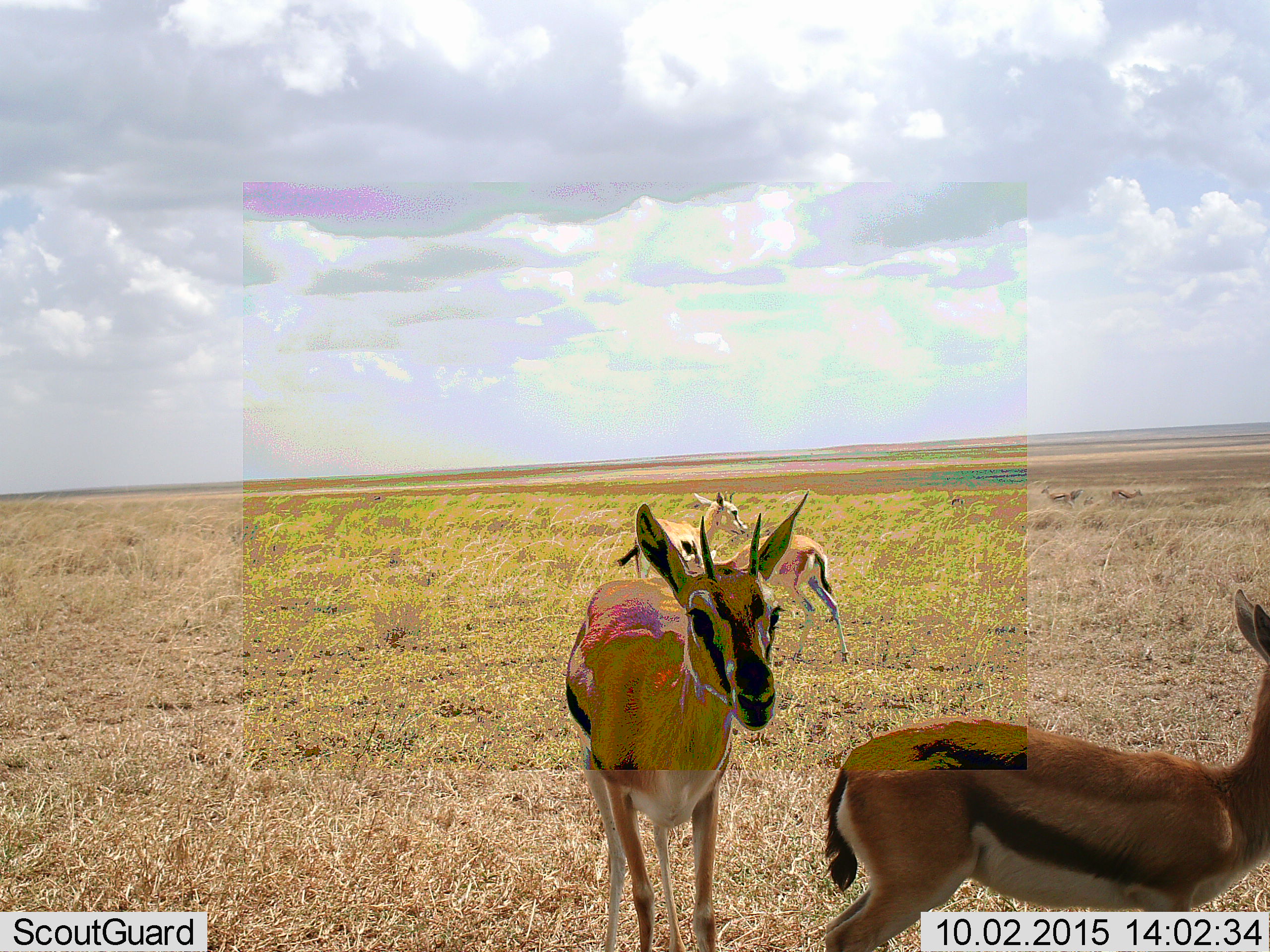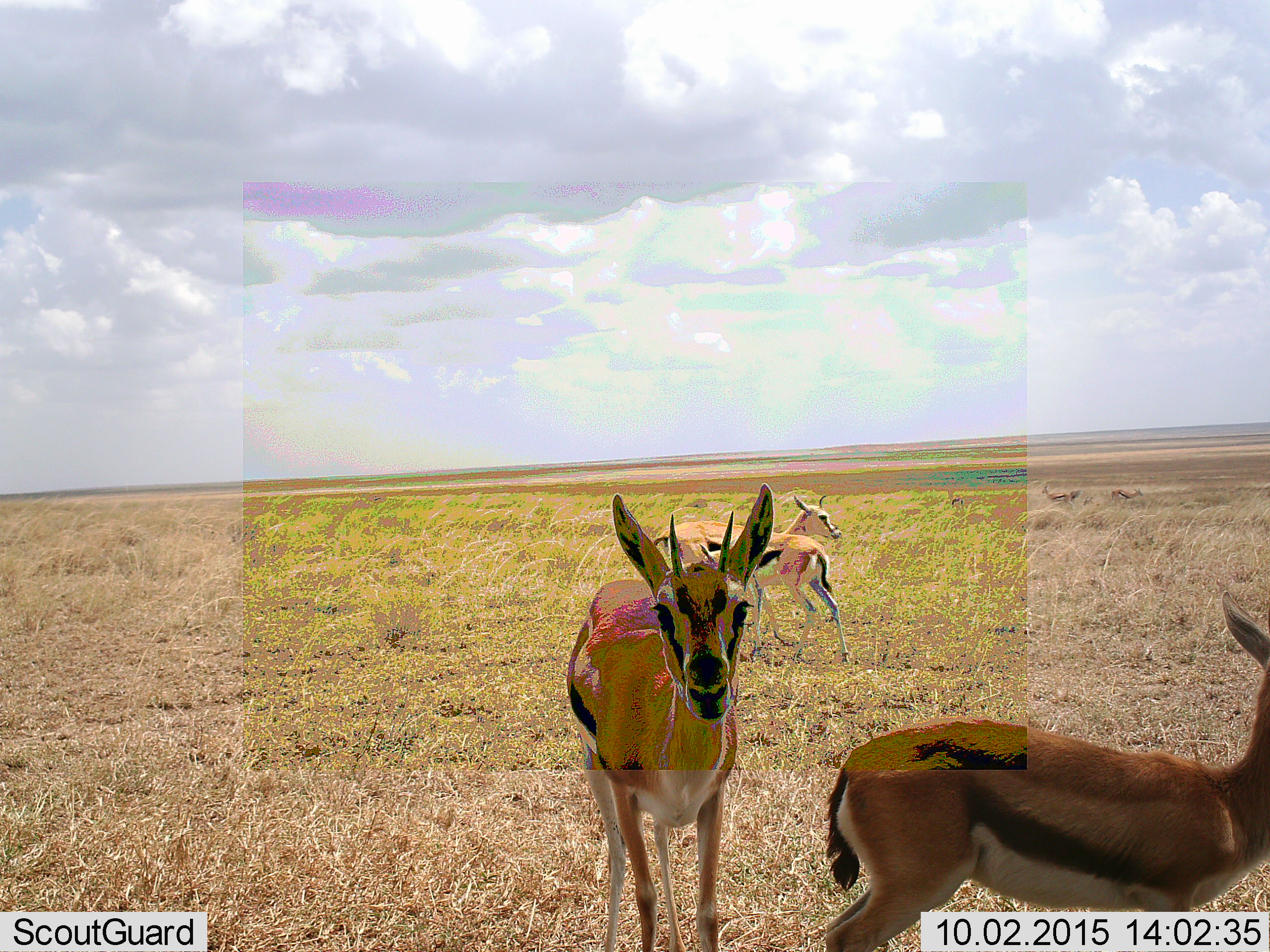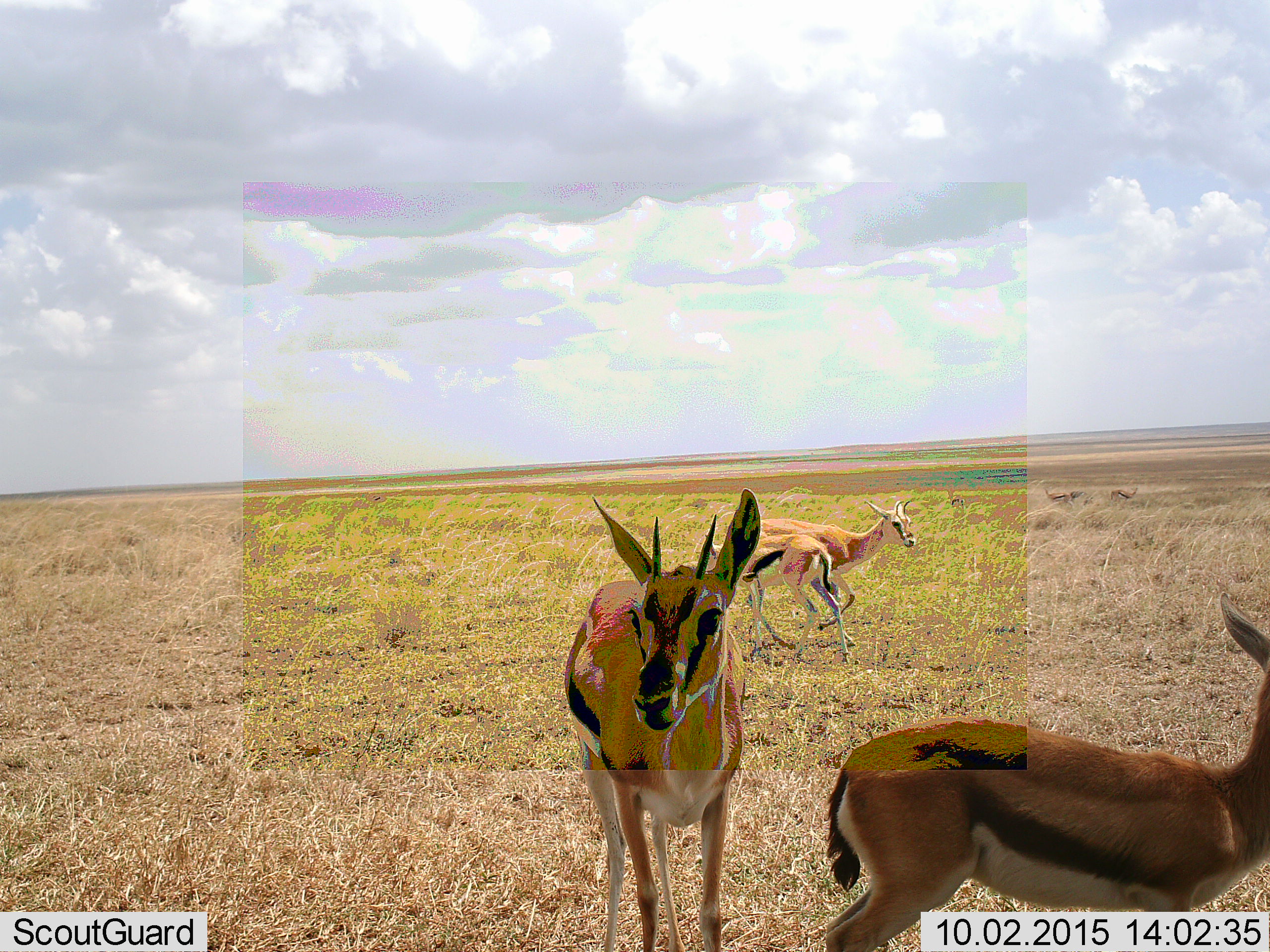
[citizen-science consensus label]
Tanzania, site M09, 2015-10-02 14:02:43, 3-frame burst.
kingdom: Animalia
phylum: Chordata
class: Mammalia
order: Artiodactyla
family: Bovidae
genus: Eudorcas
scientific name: Eudorcas thomsonii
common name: thomson's gazelle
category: gazellethomsons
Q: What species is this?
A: Gazellethomsons (thomson's gazelle) (Eudorcas thomsonii).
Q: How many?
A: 4.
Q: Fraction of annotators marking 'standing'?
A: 100%.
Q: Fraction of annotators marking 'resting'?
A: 11%.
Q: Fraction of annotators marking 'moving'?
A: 67%.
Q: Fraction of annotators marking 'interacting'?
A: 11%.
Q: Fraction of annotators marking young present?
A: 33%.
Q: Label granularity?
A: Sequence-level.